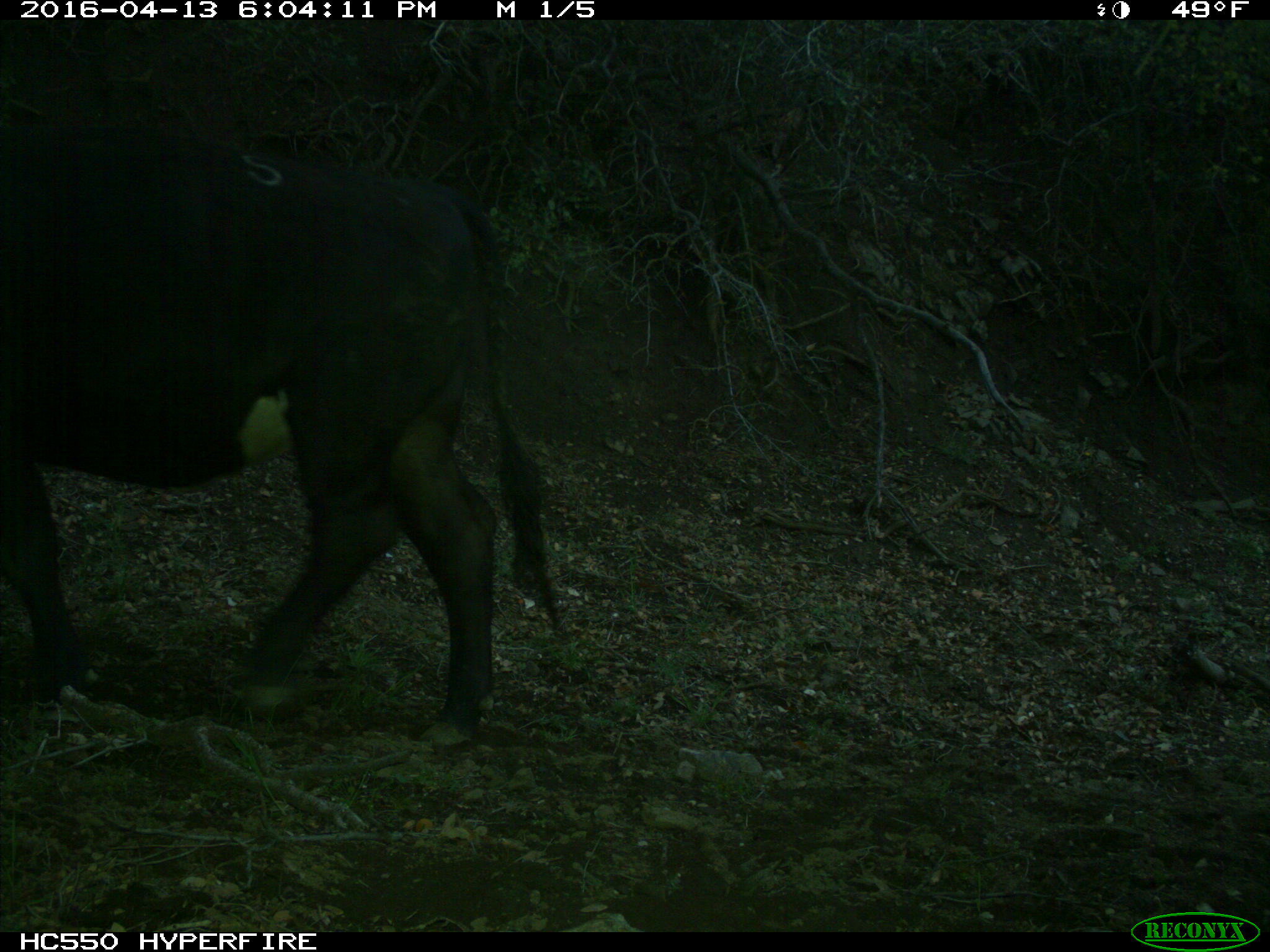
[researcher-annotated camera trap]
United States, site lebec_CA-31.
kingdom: Animalia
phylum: Chordata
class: Mammalia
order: Artiodactyla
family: Bovidae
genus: Bos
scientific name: Bos taurus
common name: domestic cow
Bos taurus (domestic cow).